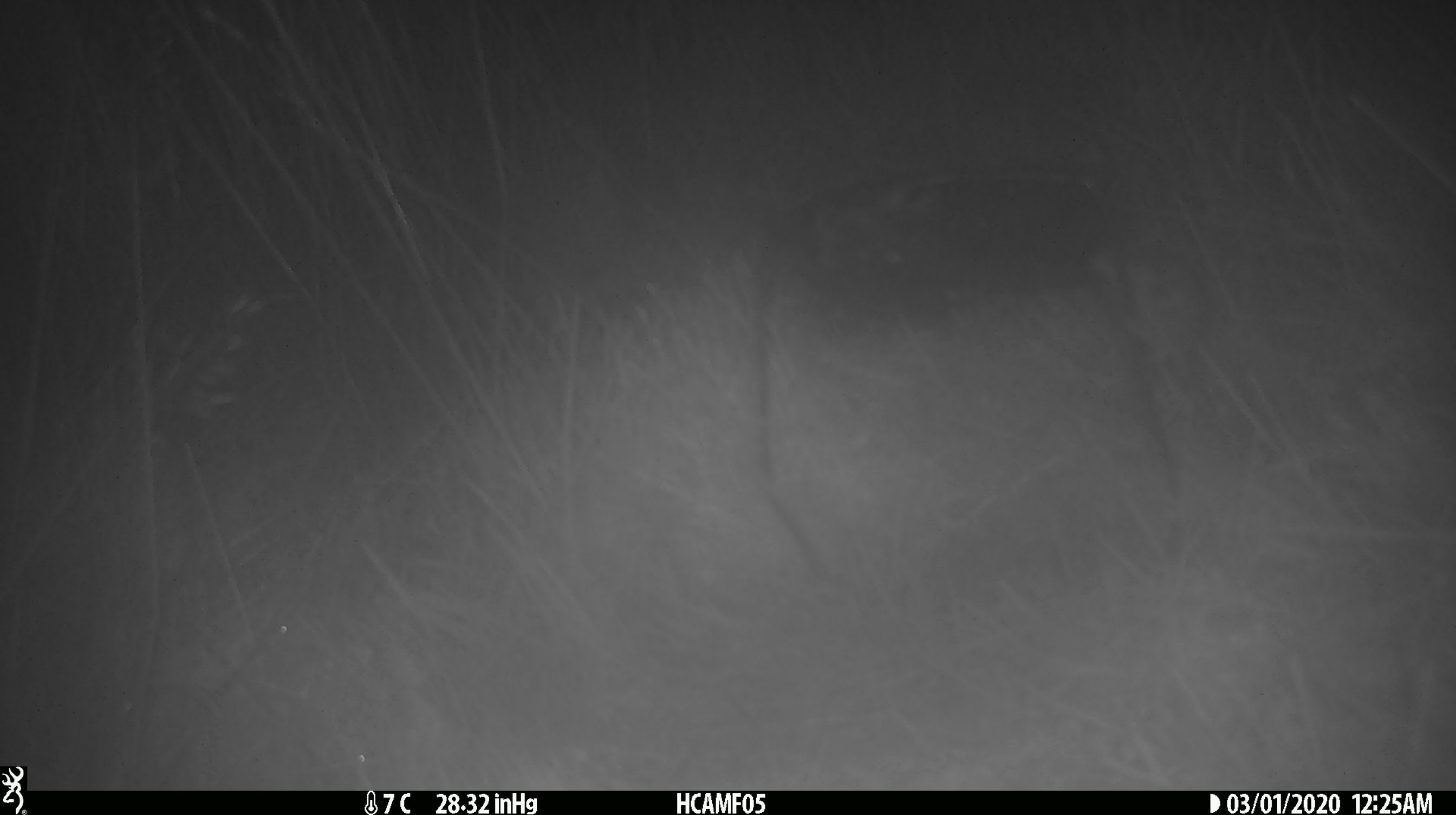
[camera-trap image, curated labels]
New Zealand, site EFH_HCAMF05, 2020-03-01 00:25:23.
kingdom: Animalia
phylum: Chordata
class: Mammalia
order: Rodentia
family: Muridae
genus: Mus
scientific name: Mus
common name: mouse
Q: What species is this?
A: Mouse (Mus).